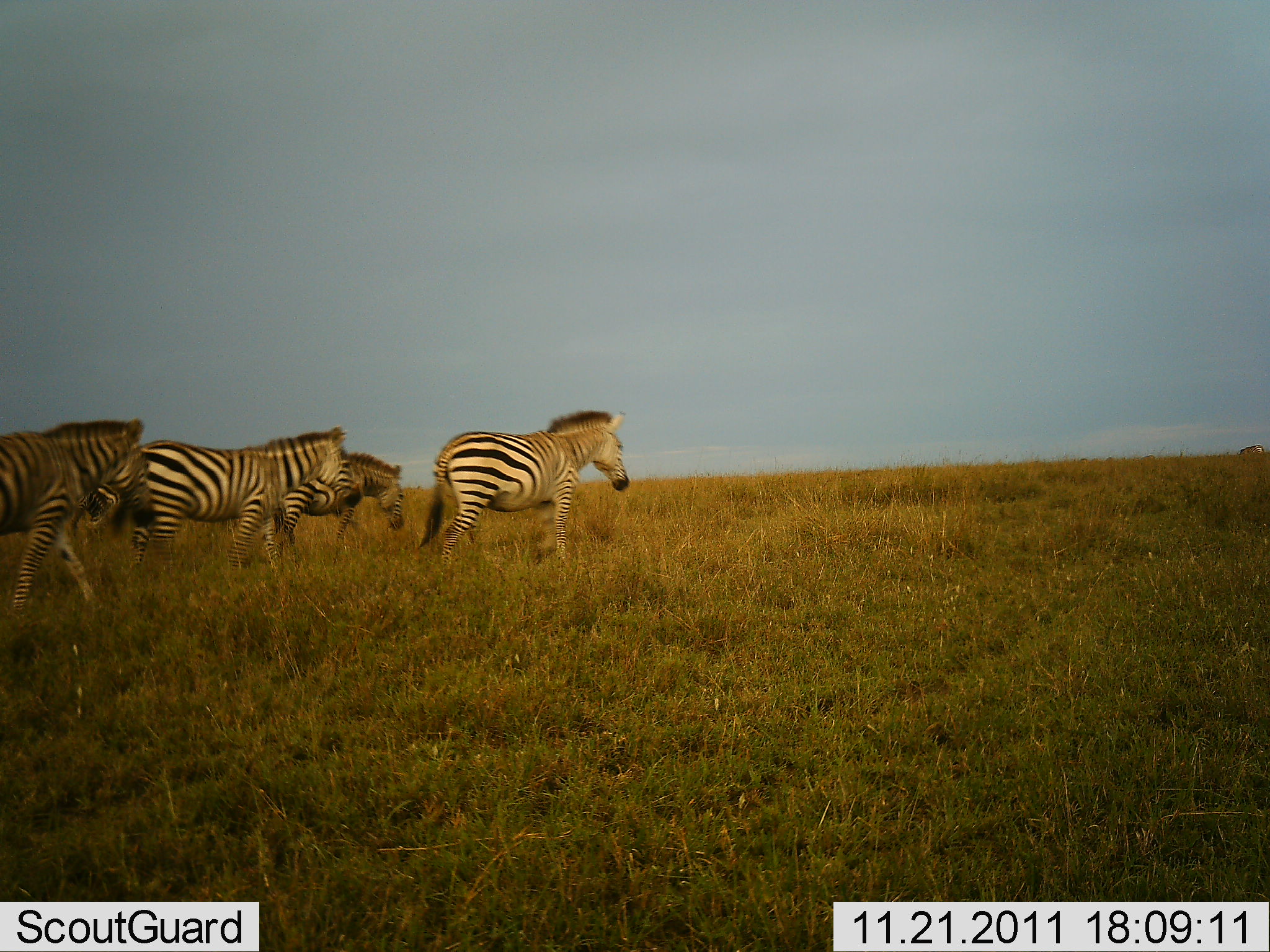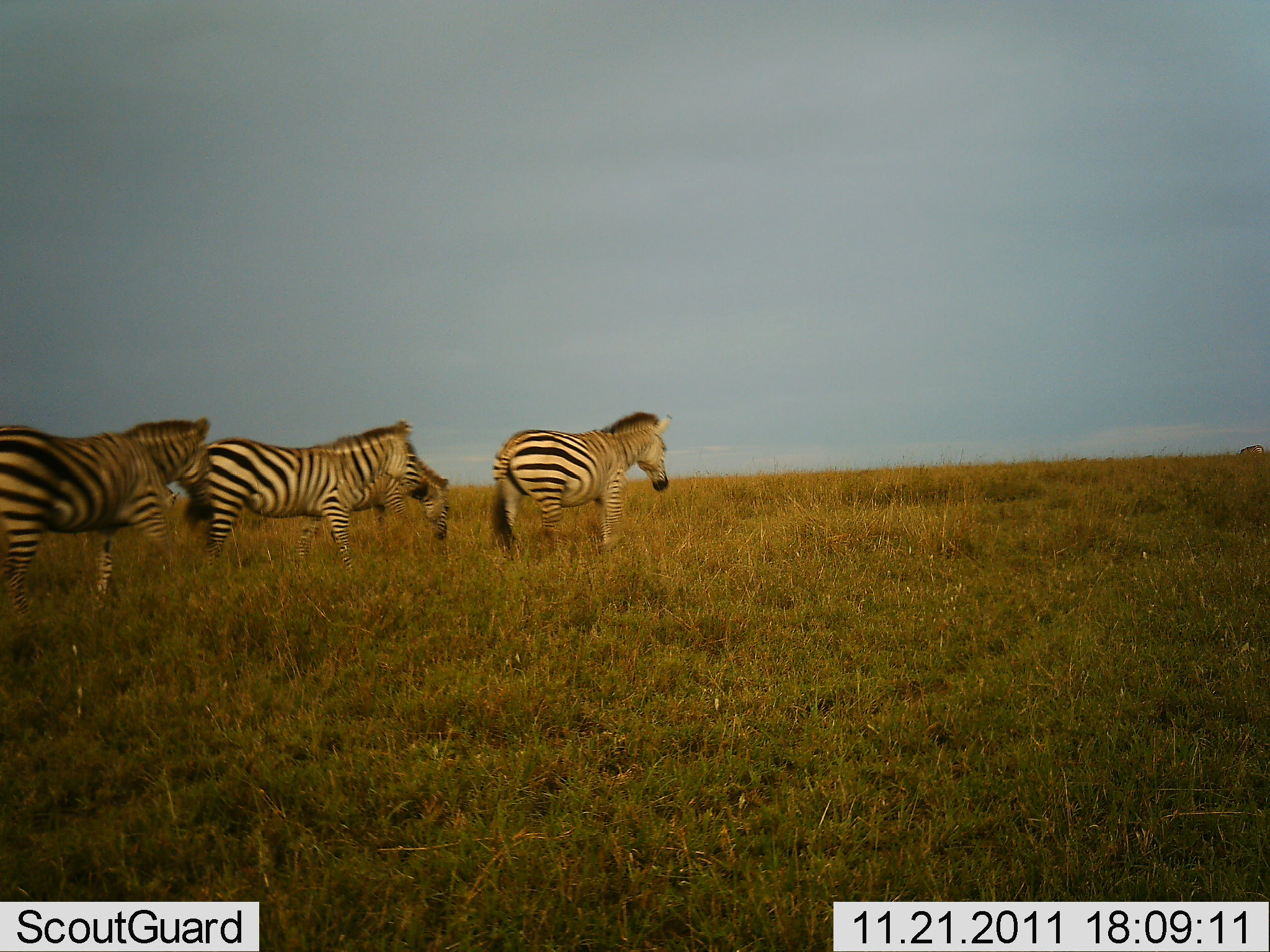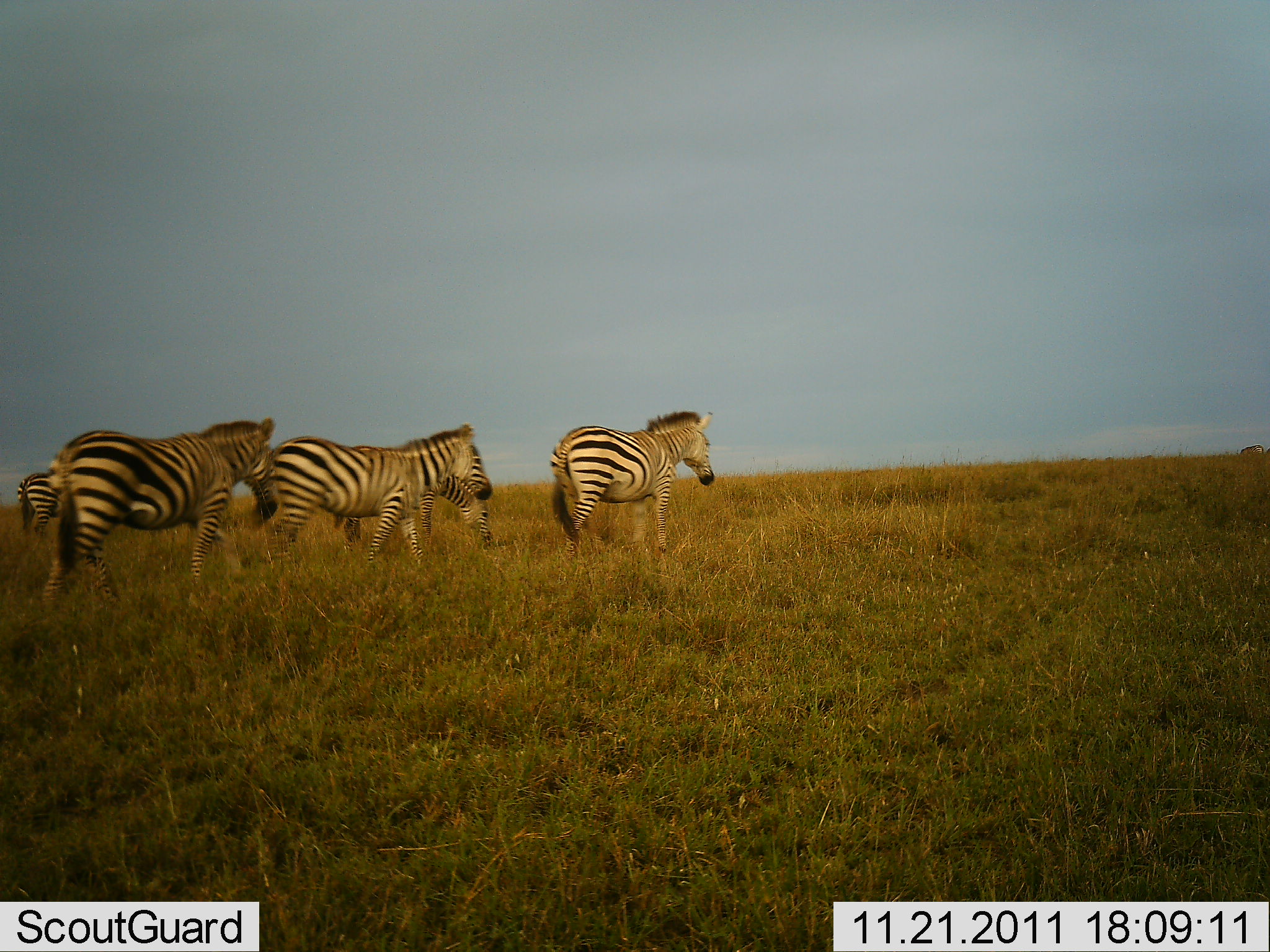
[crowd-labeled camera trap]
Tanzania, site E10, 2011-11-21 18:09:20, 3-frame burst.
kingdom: Animalia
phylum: Chordata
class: Mammalia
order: Perissodactyla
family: Equidae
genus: Equus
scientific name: Equus quagga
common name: plains zebra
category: zebra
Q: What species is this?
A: Zebra (plains zebra) (Equus quagga).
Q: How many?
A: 5.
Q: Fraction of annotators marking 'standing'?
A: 6%.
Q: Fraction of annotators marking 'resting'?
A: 0%.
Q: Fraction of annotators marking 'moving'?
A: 100%.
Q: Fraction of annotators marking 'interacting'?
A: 0%.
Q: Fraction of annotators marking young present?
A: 0%.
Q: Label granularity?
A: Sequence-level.